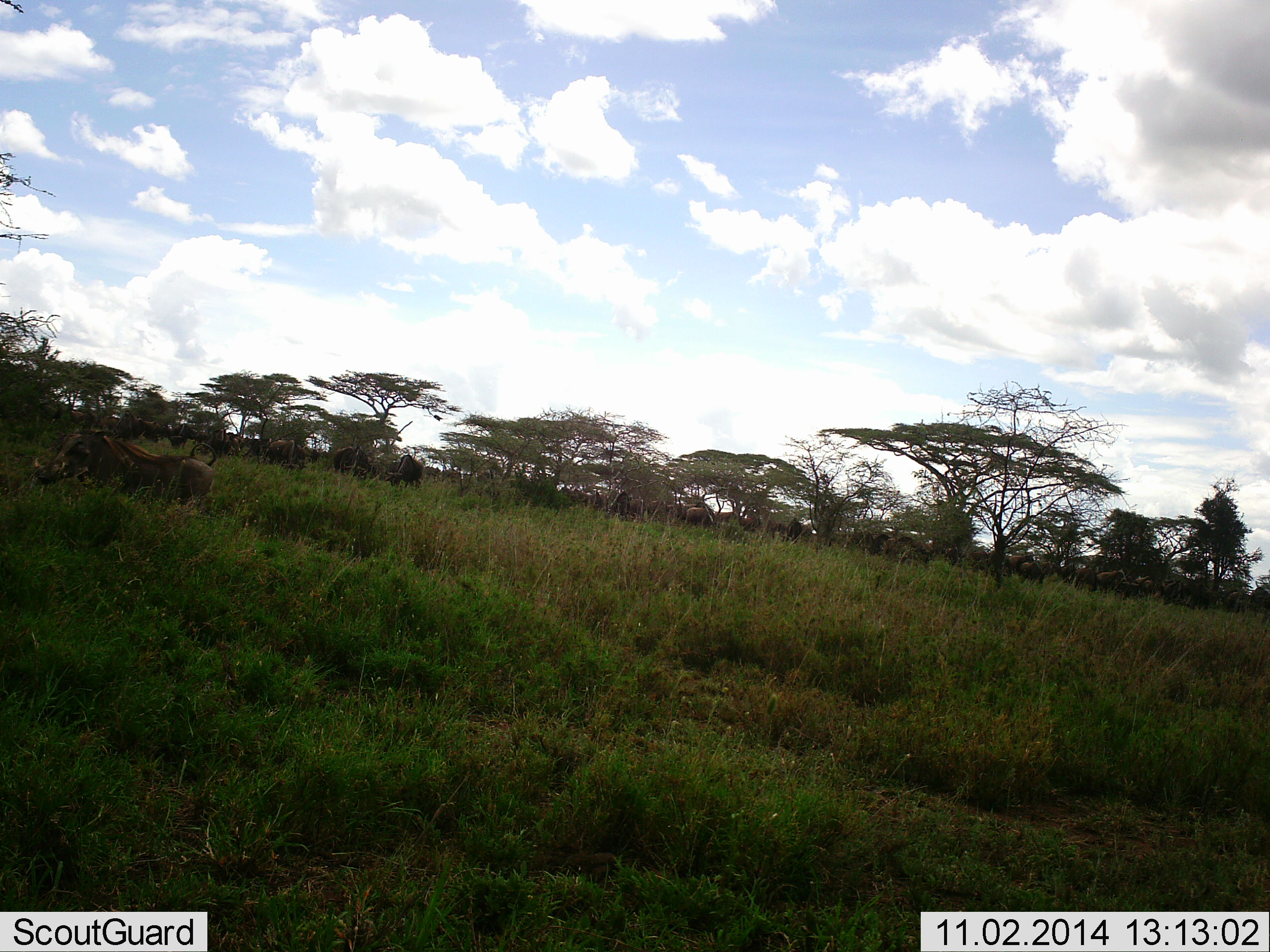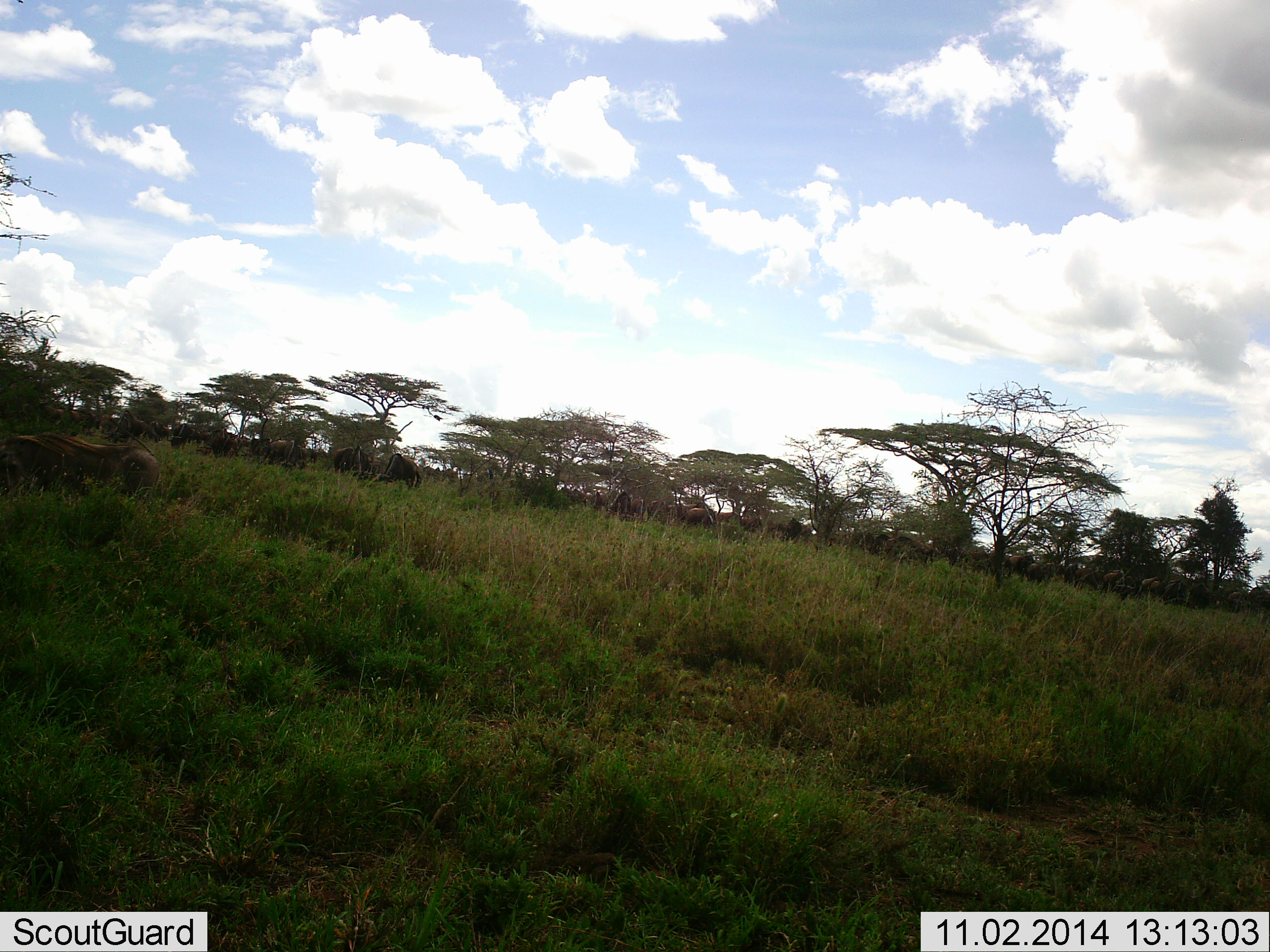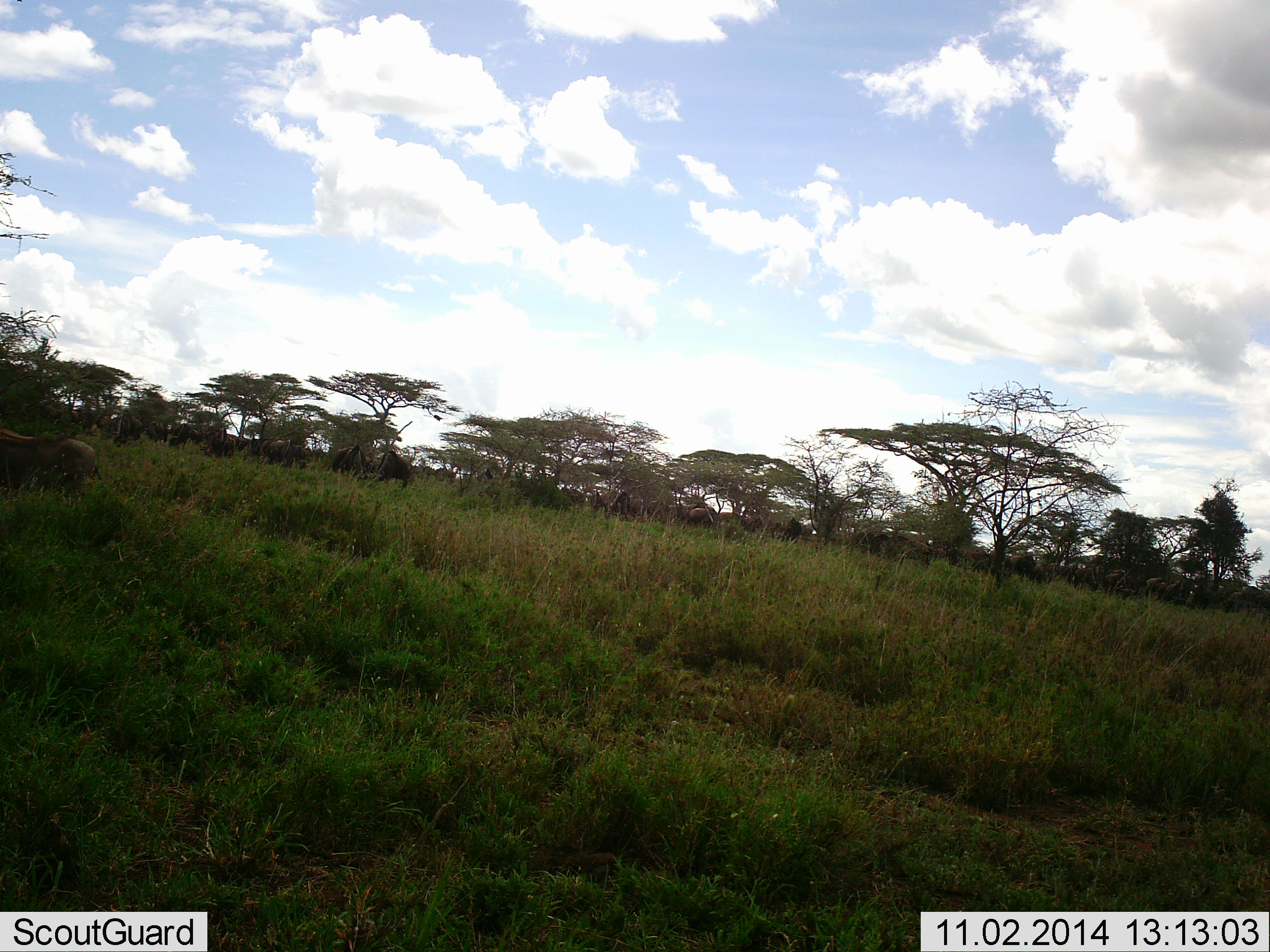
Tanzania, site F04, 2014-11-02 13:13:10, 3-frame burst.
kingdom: Animalia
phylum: Chordata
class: Mammalia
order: Artiodactyla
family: Bovidae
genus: Connochaetes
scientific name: Connochaetes taurinus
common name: blue wildebeest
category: wildebeest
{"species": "wildebeest (blue wildebeest) (Connochaetes taurinus)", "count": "11-50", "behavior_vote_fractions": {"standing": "53%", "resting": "0%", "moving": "65%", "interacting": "0%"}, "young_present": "0%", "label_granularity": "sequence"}